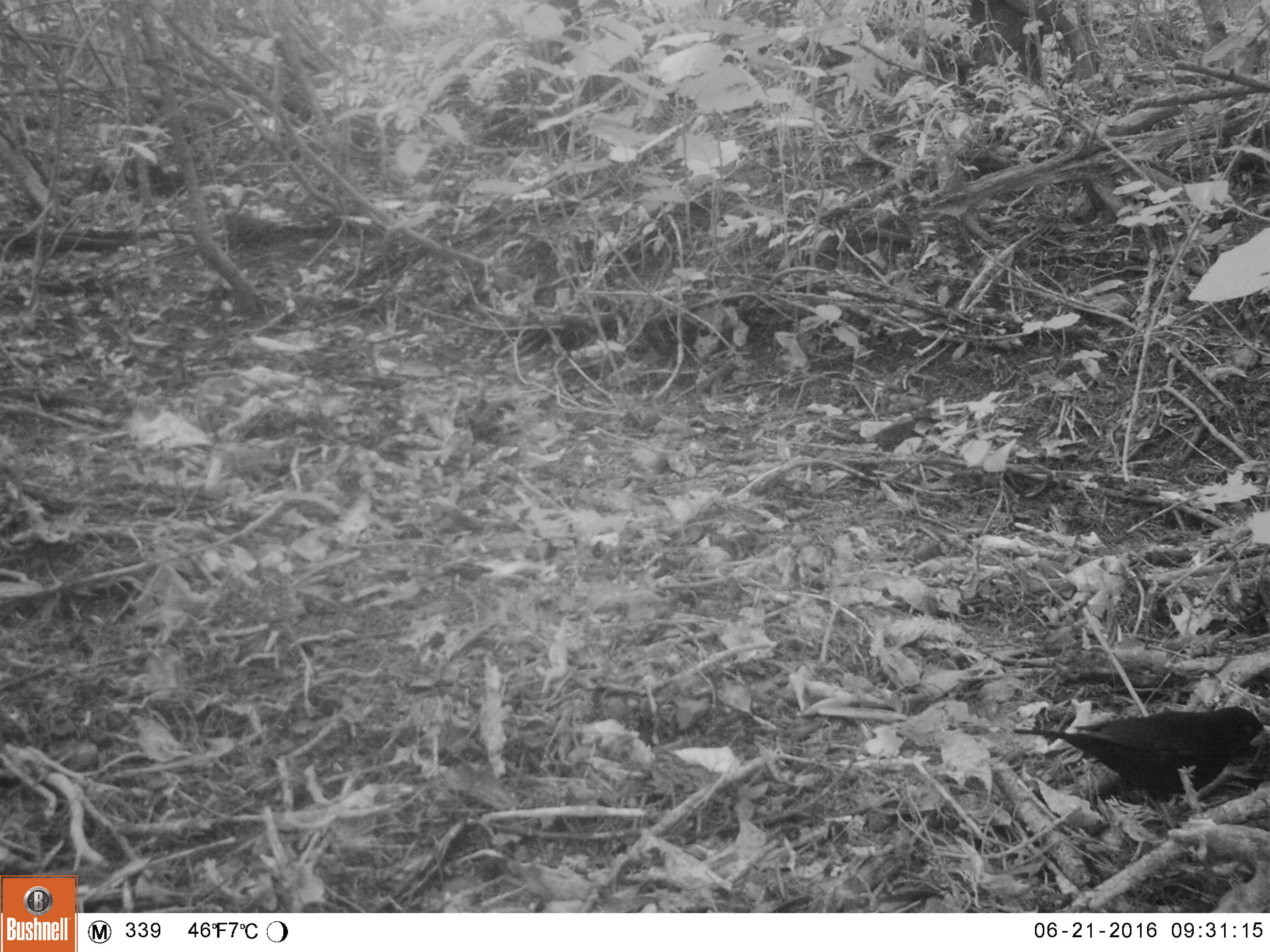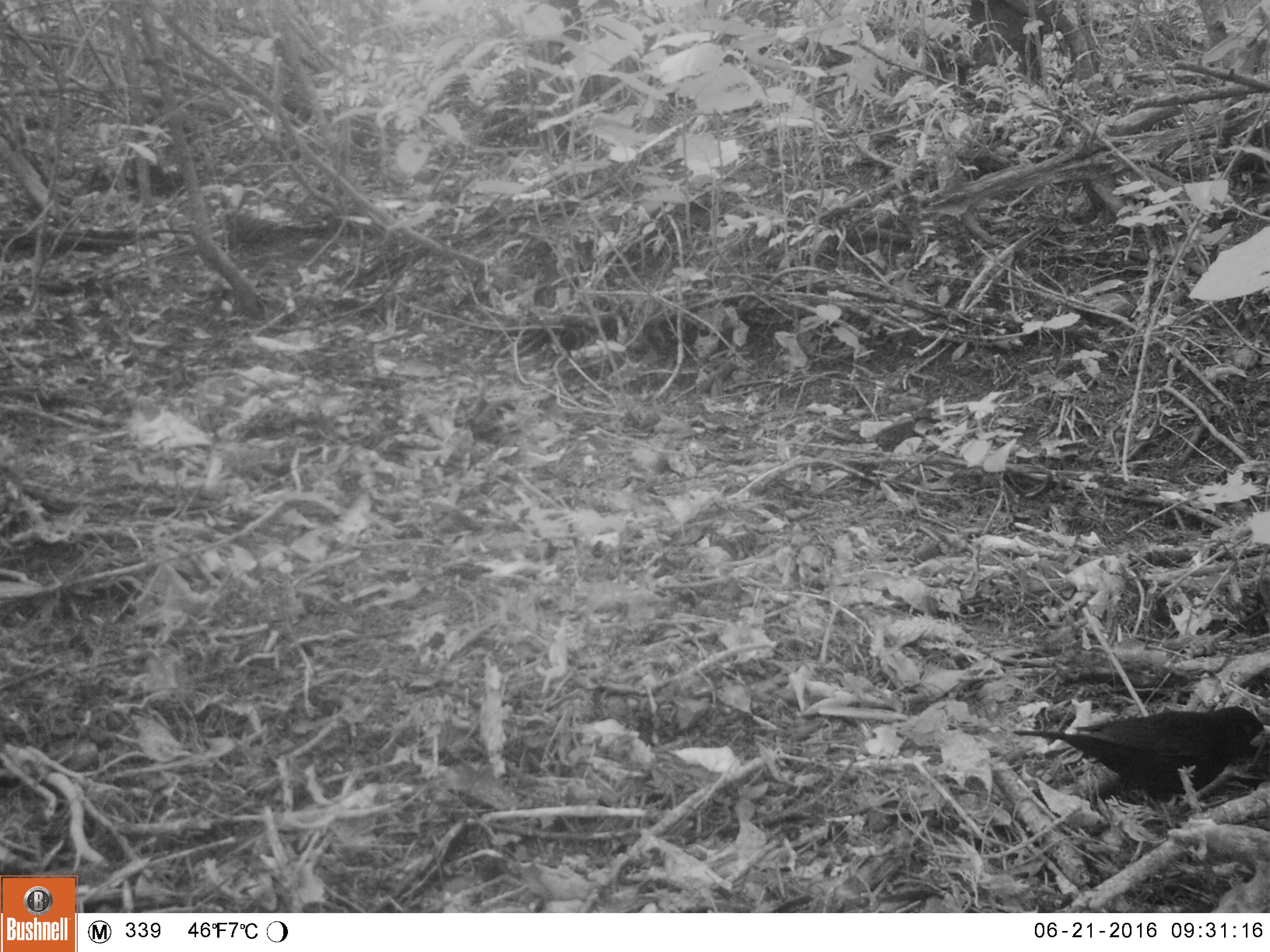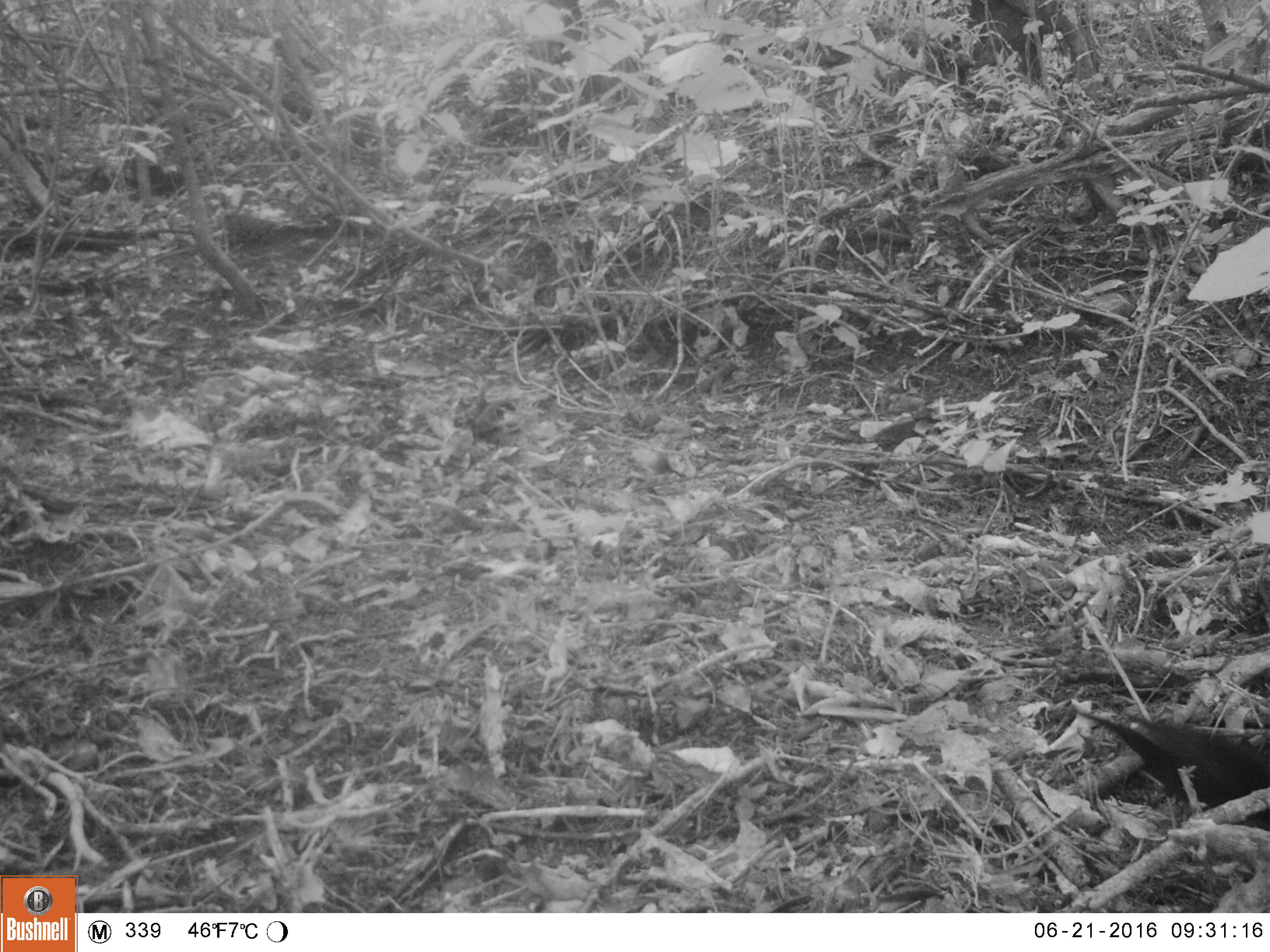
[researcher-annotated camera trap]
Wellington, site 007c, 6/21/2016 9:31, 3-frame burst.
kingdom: Animalia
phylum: Chordata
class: Aves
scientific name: Aves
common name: bird